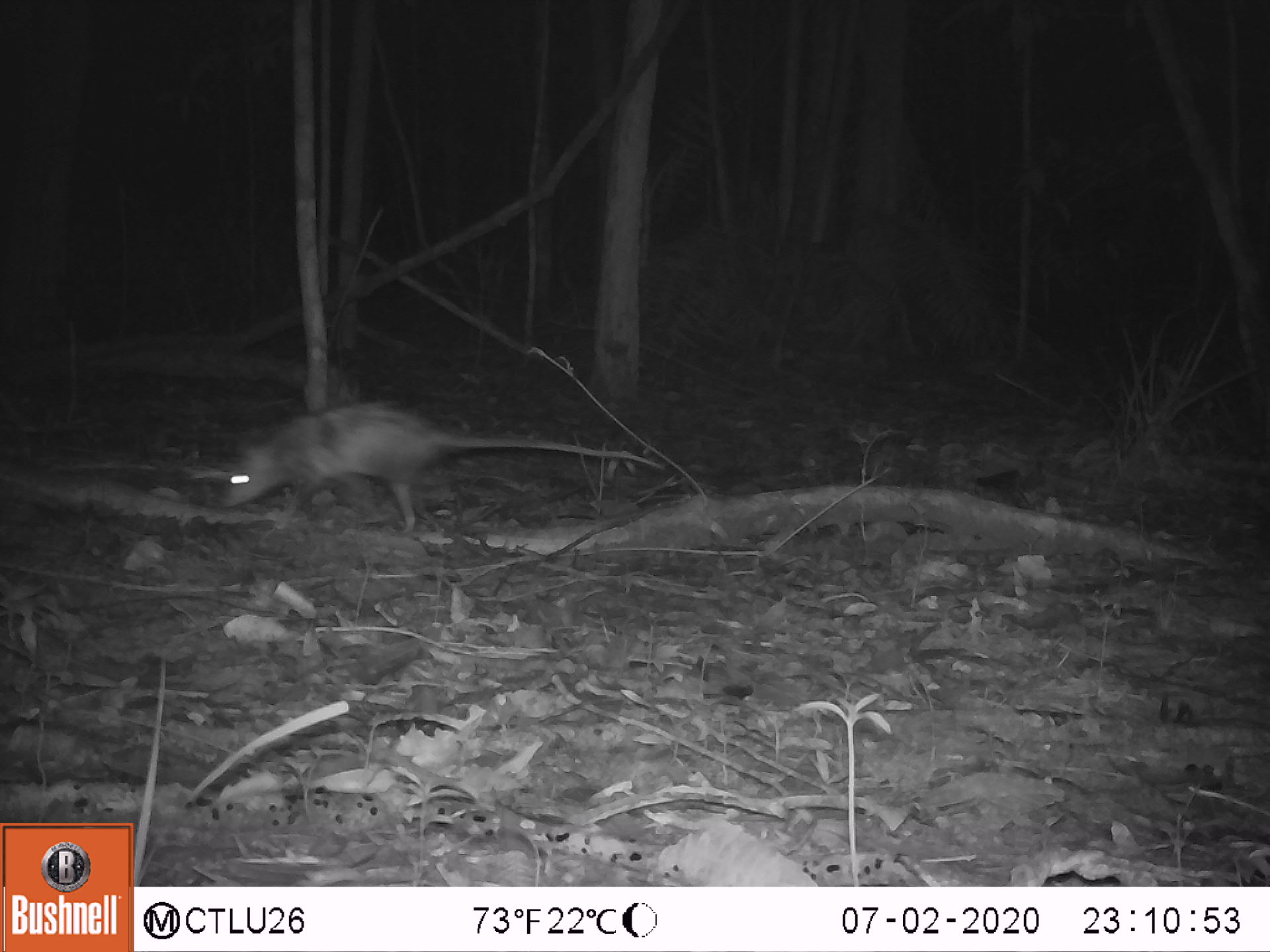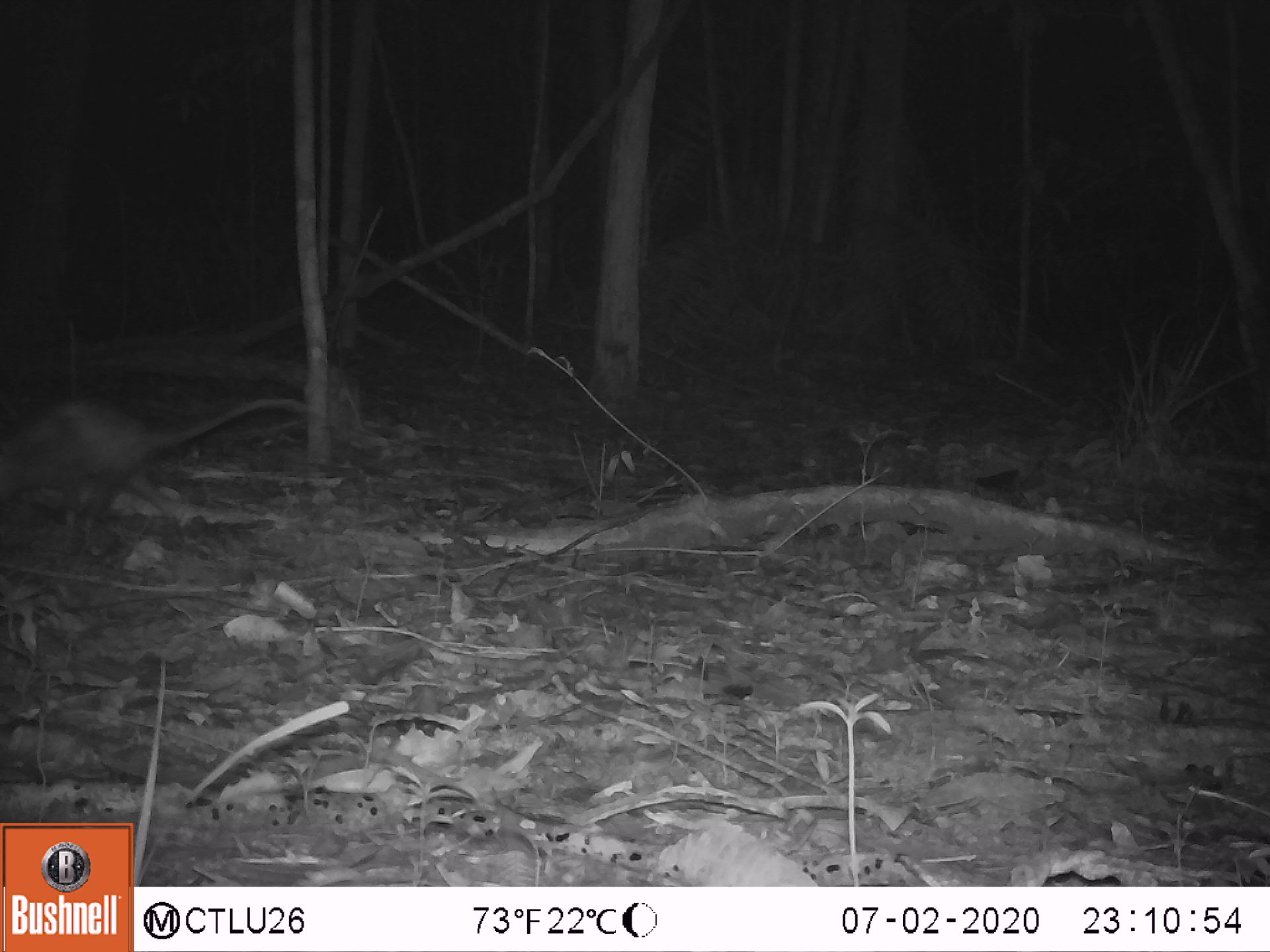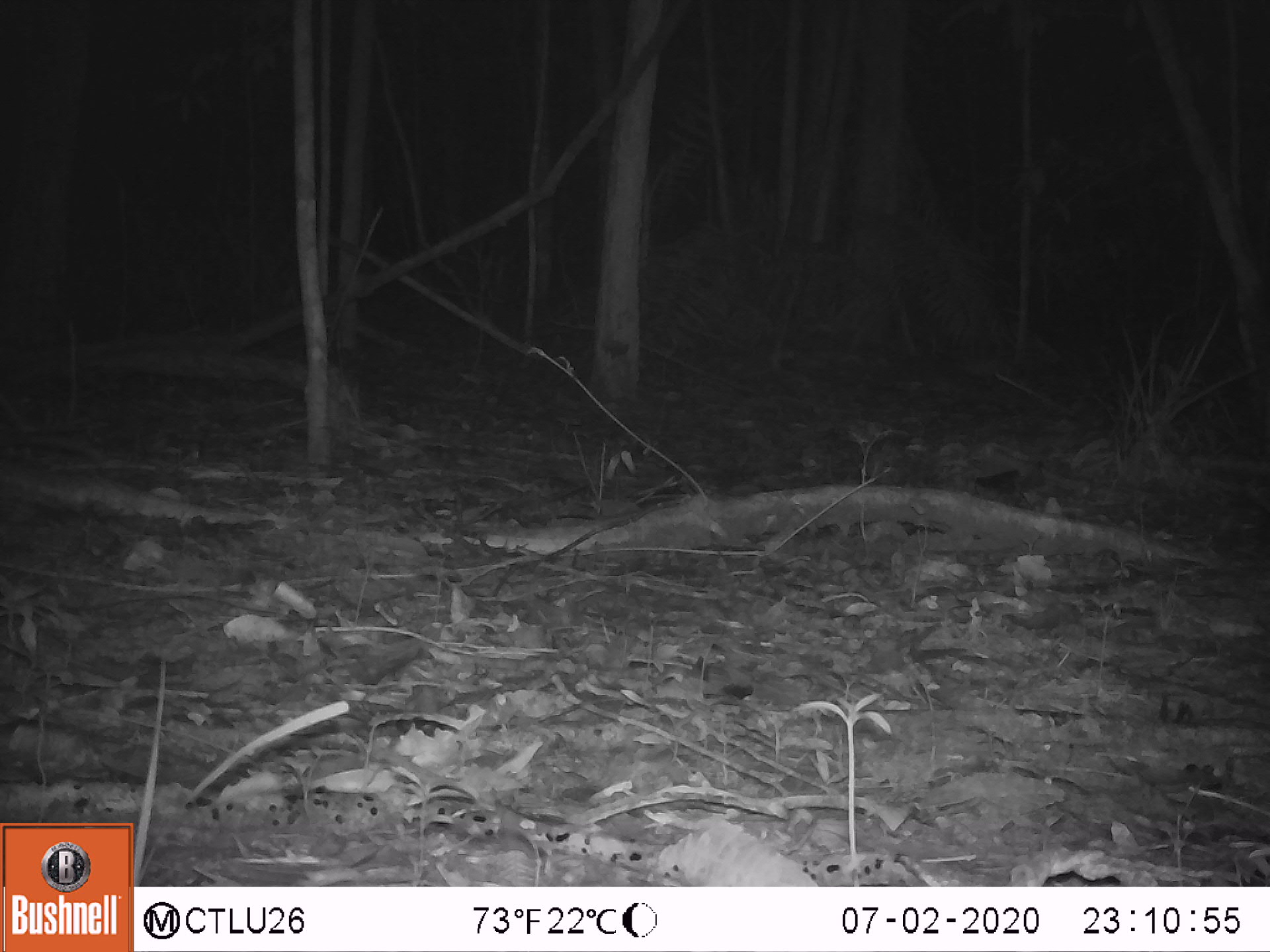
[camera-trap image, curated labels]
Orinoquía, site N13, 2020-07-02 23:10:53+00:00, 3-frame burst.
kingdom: Animalia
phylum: Chordata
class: Mammalia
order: Didelphimorphia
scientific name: Didelphimorphia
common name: possum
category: unknown possum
Unknown possum (possum) (Didelphimorphia).